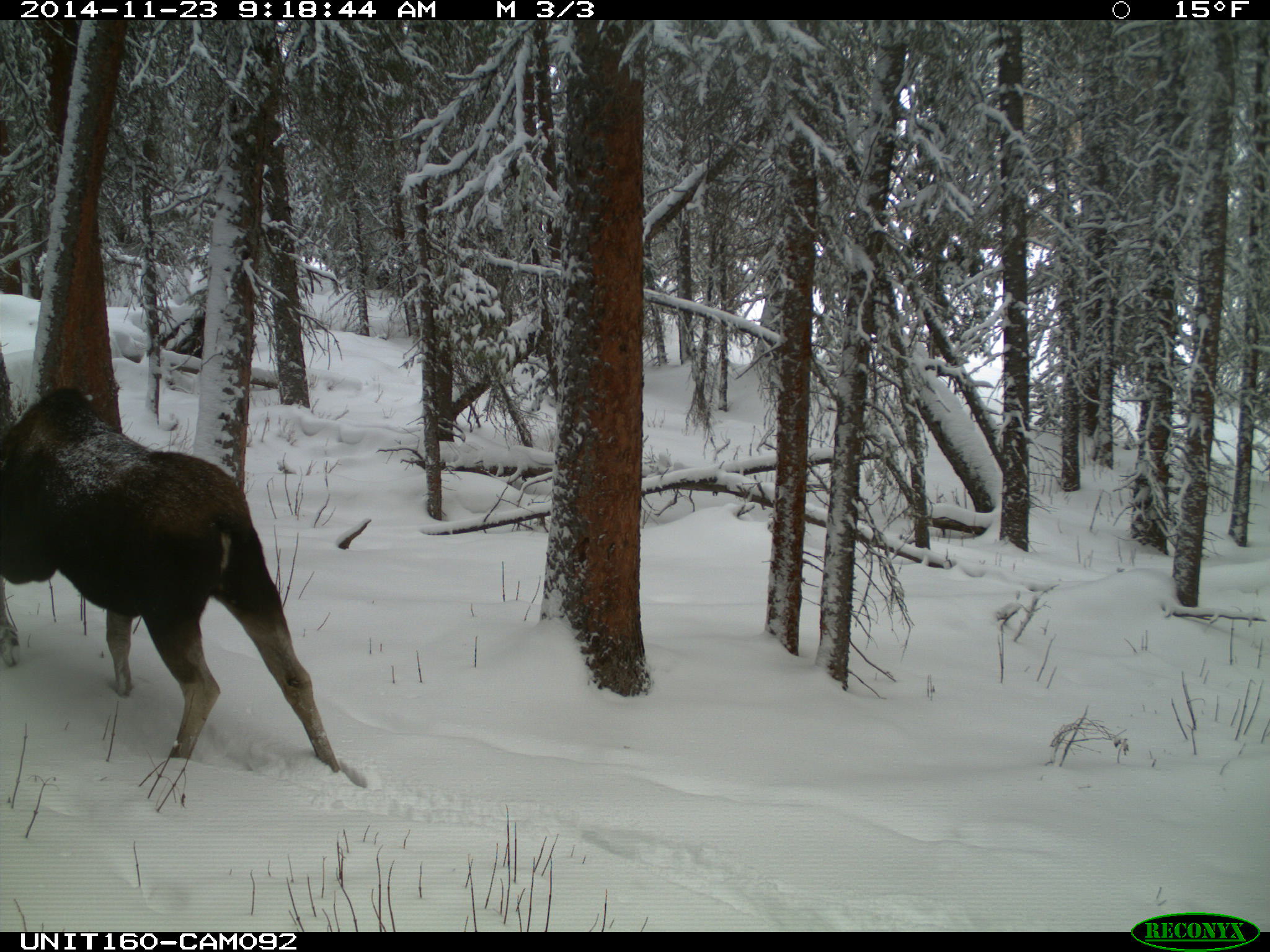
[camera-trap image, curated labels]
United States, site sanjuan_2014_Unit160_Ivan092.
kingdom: Animalia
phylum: Chordata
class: Mammalia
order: Artiodactyla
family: Cervidae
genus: Alces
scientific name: Alces alces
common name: moose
Alces alces (moose).